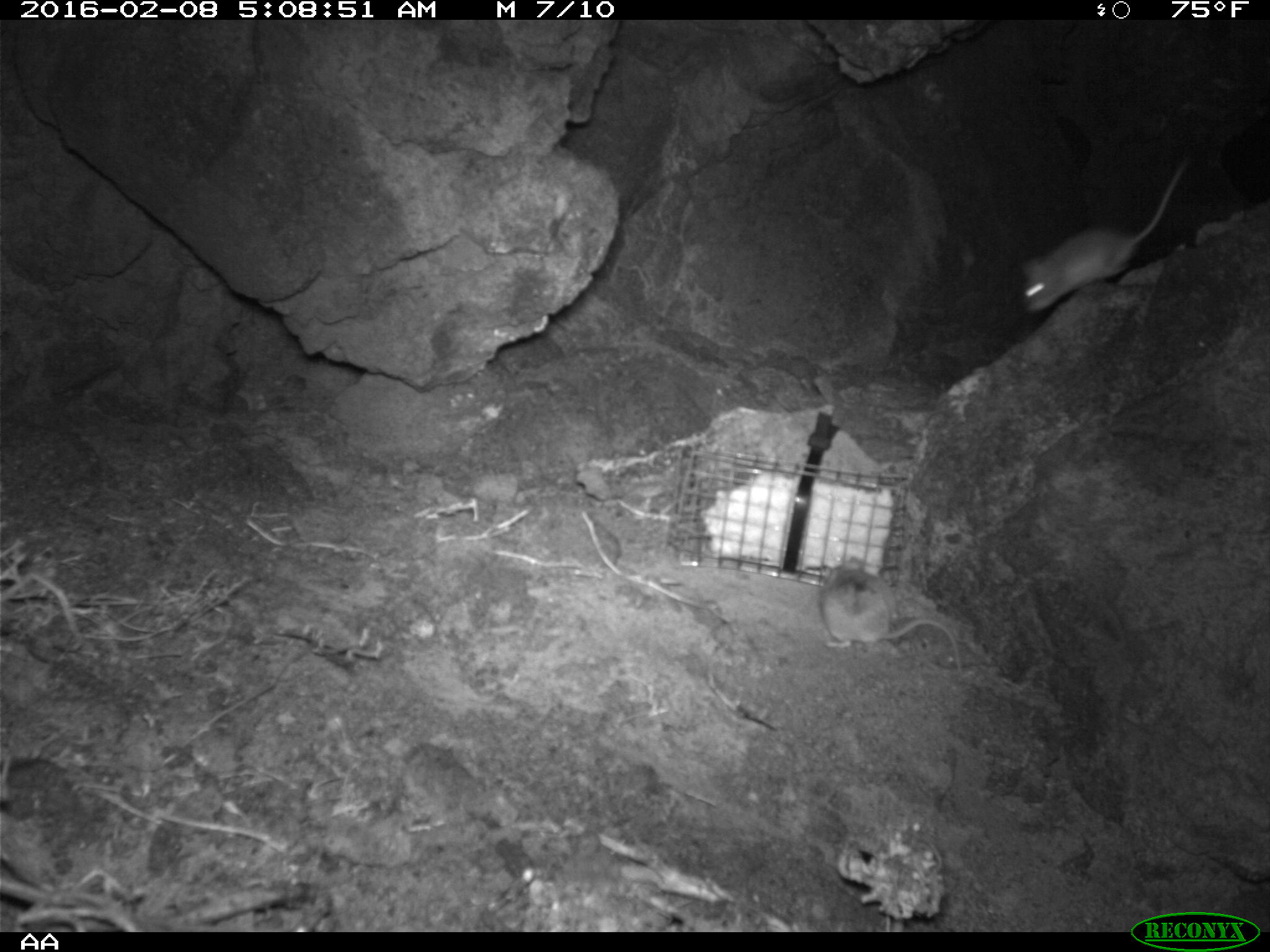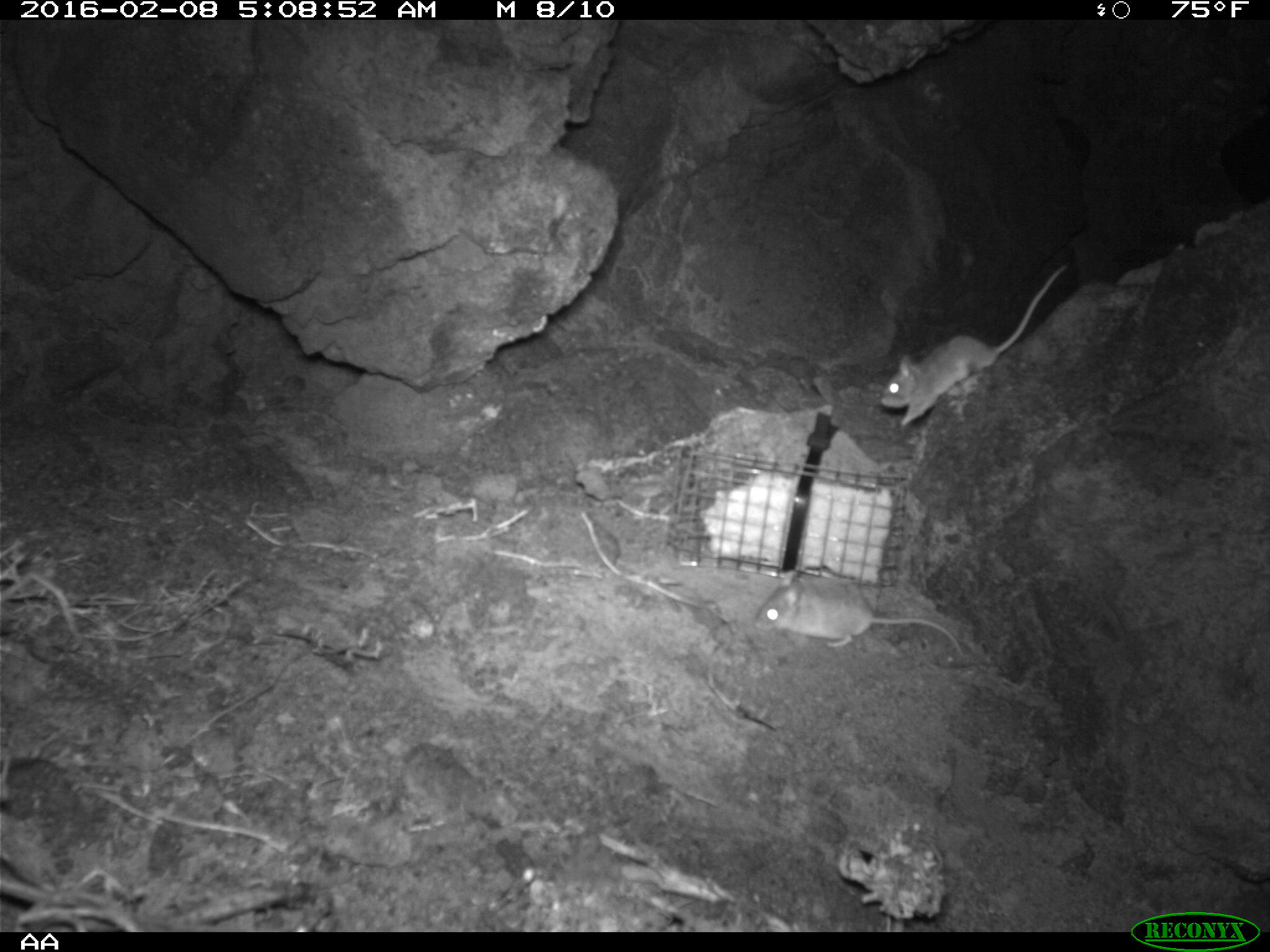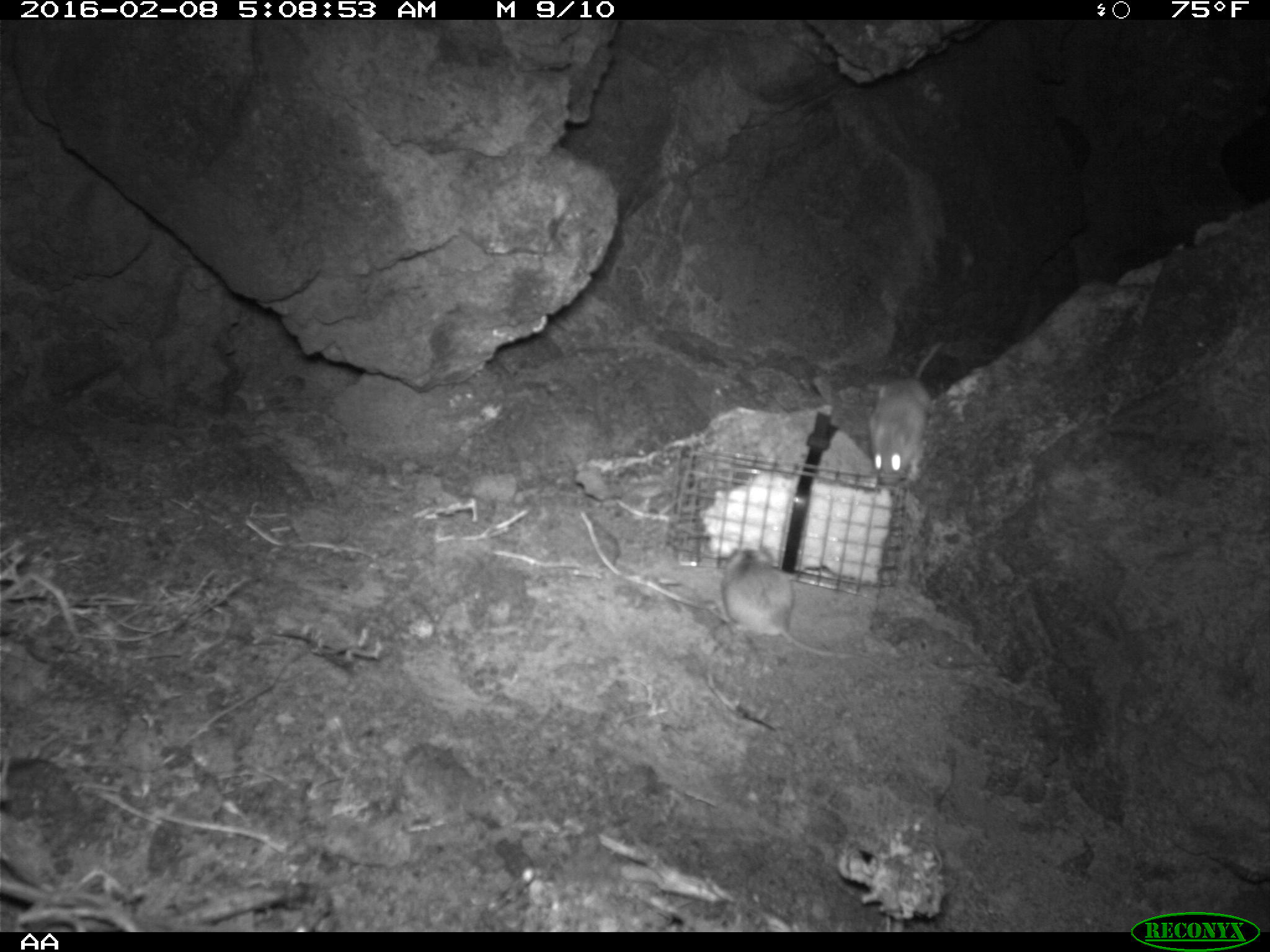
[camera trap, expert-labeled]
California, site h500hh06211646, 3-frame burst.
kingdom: Animalia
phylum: Chordata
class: Mammalia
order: Rodentia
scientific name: Rodentia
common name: rodent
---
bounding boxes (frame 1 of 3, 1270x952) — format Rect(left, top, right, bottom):
rodent: Rect(1024, 152, 1192, 312); Rect(819, 555, 962, 671)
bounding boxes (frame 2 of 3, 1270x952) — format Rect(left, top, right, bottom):
rodent: Rect(881, 263, 1066, 425); Rect(753, 570, 963, 656)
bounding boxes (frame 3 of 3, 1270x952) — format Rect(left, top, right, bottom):
rodent: Rect(714, 542, 855, 661); Rect(871, 337, 946, 486)